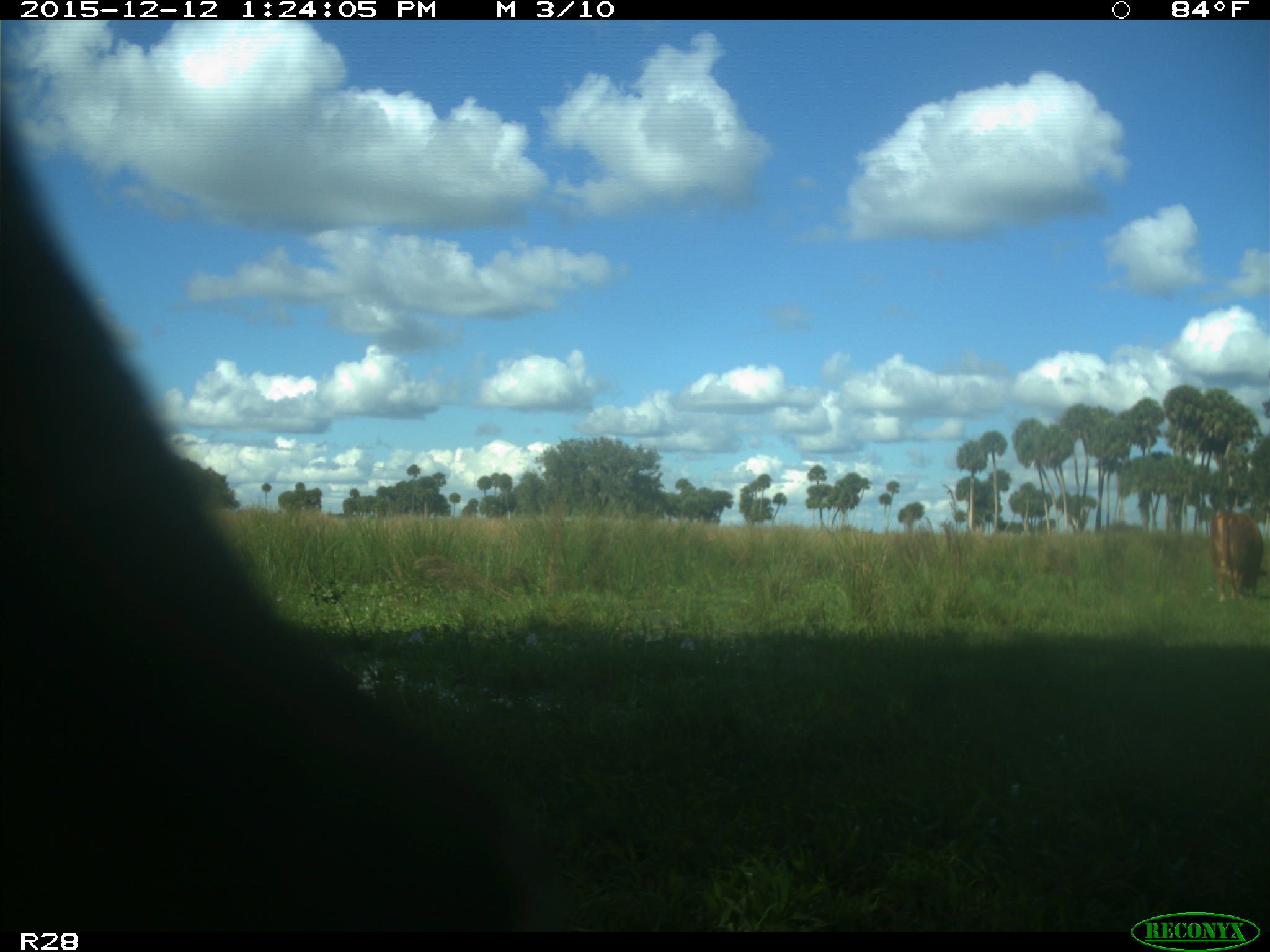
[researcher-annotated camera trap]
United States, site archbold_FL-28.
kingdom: Animalia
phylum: Chordata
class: Mammalia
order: Artiodactyla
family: Bovidae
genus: Bos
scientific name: Bos taurus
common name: domestic cow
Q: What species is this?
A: Bos taurus (domestic cow).